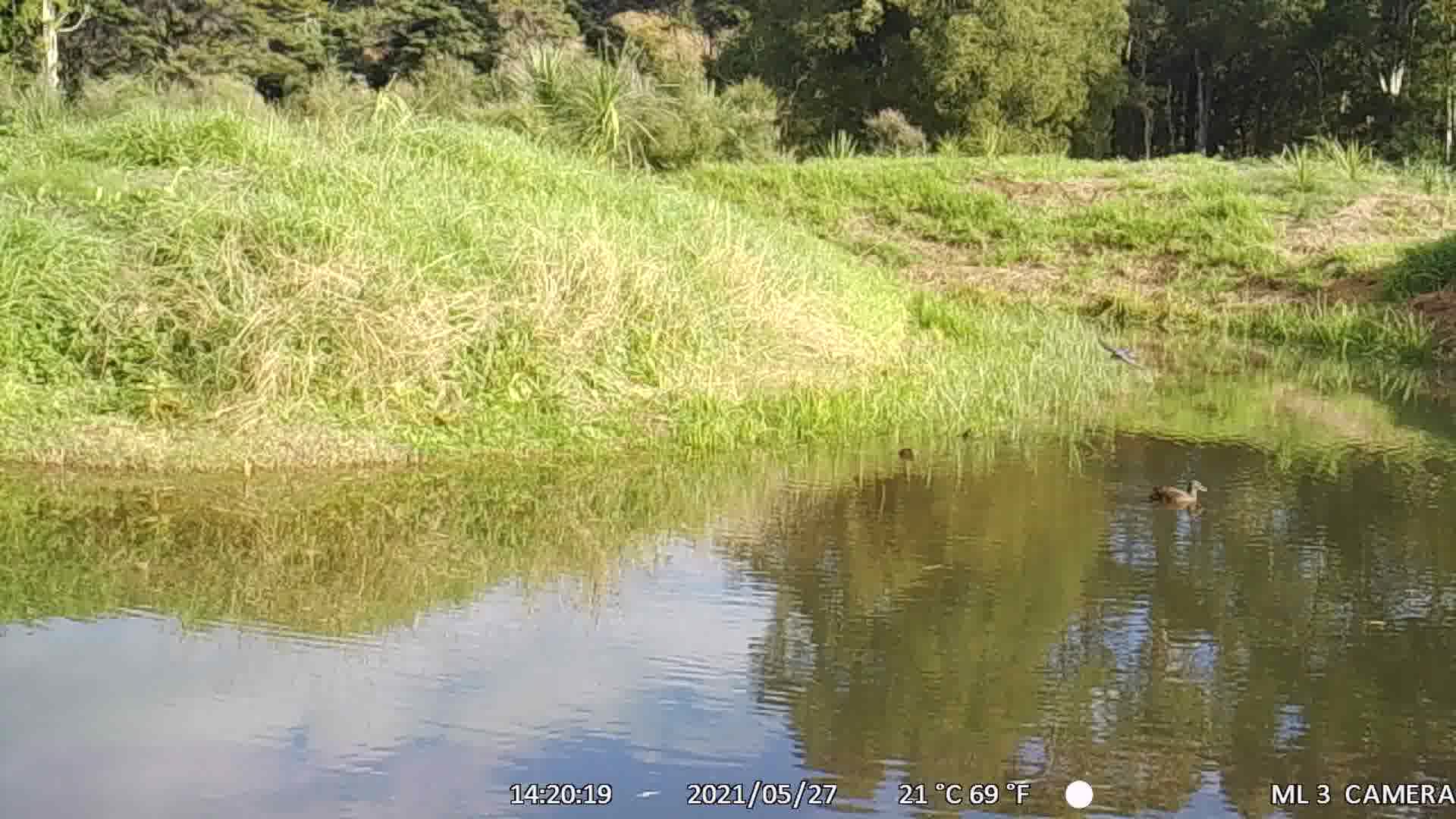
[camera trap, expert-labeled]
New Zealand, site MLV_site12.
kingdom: Animalia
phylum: Chordata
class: Aves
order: Anseriformes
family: Anatidae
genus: Anas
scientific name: Anas chlorotis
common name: brown teal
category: pateke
Pateke (brown teal) (Anas chlorotis).